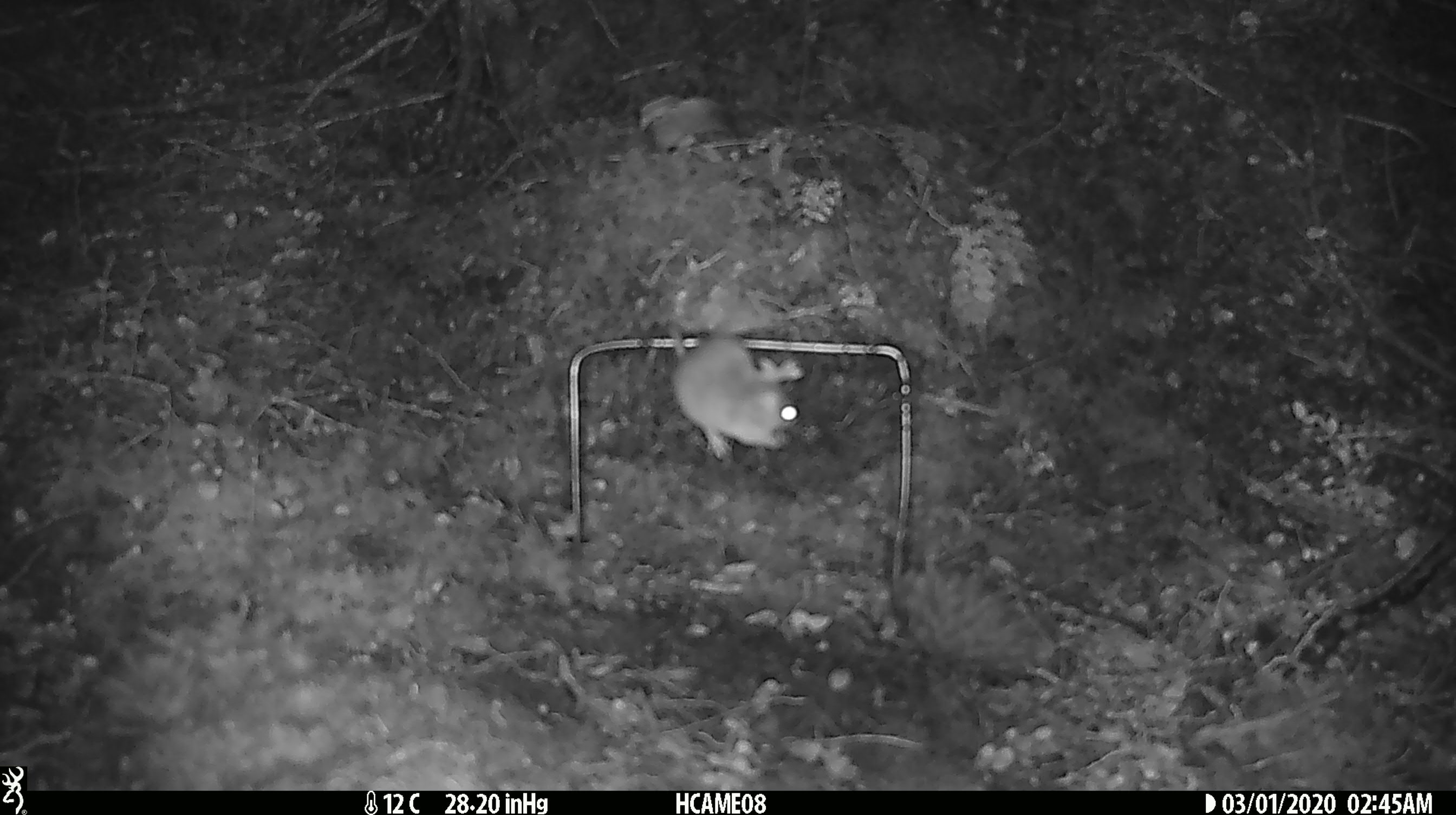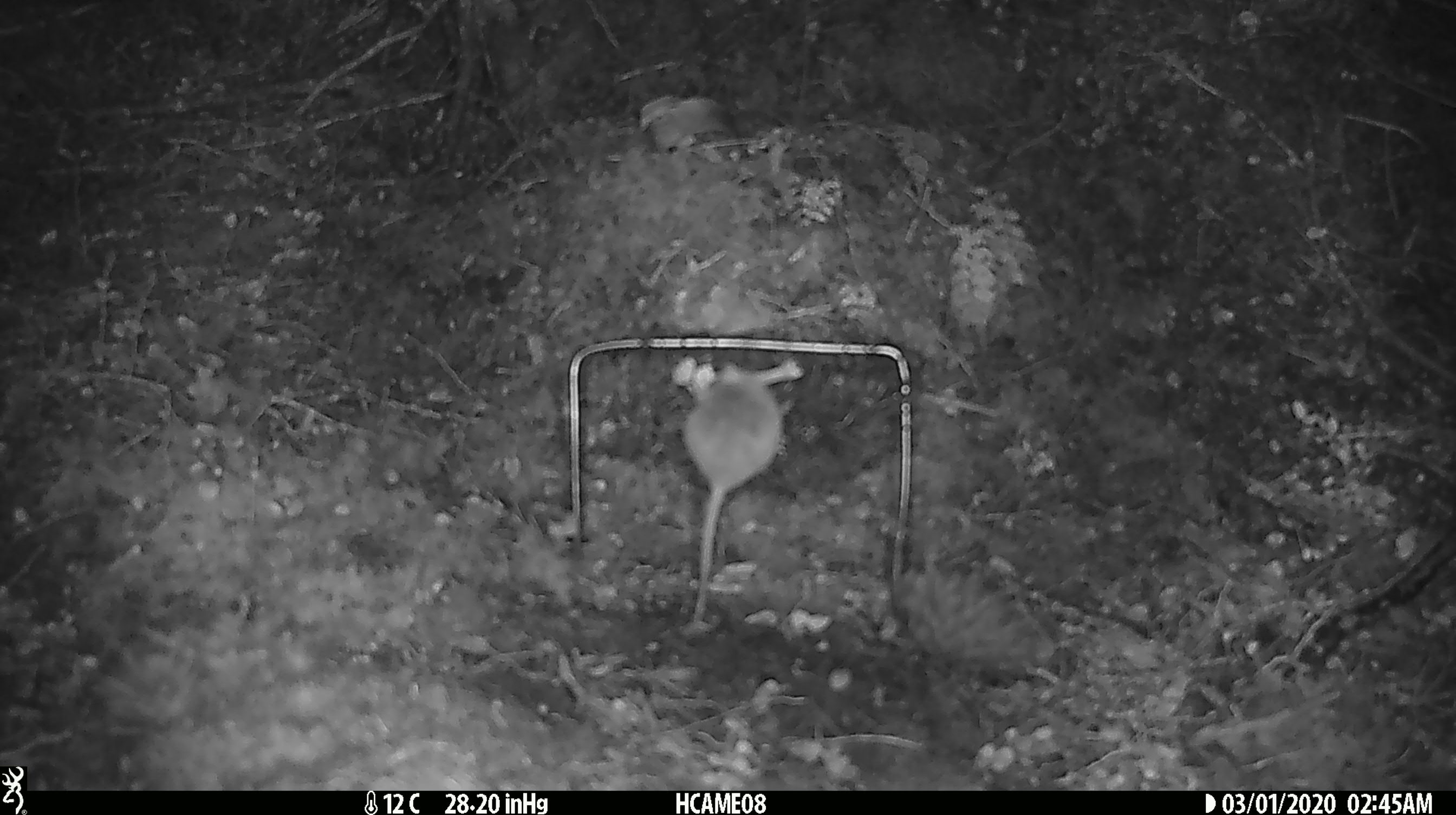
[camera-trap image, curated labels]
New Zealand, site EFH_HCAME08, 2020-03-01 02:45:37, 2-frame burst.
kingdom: Animalia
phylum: Chordata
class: Mammalia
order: Rodentia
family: Muridae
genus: Mus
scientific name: Mus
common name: mouse